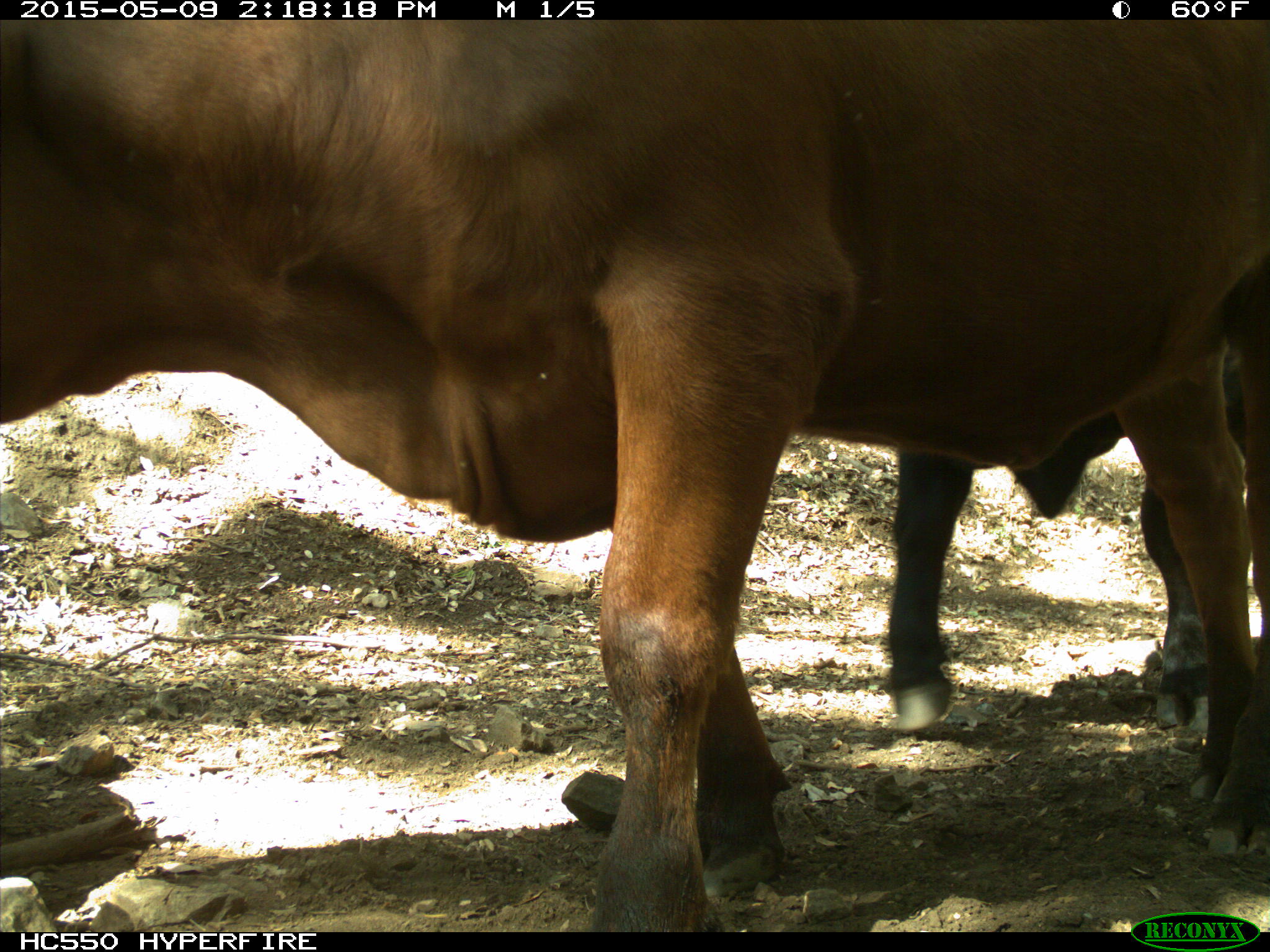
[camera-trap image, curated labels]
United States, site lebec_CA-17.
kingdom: Animalia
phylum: Chordata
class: Mammalia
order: Artiodactyla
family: Bovidae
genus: Bos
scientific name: Bos taurus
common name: domestic cow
Bos taurus (domestic cow).